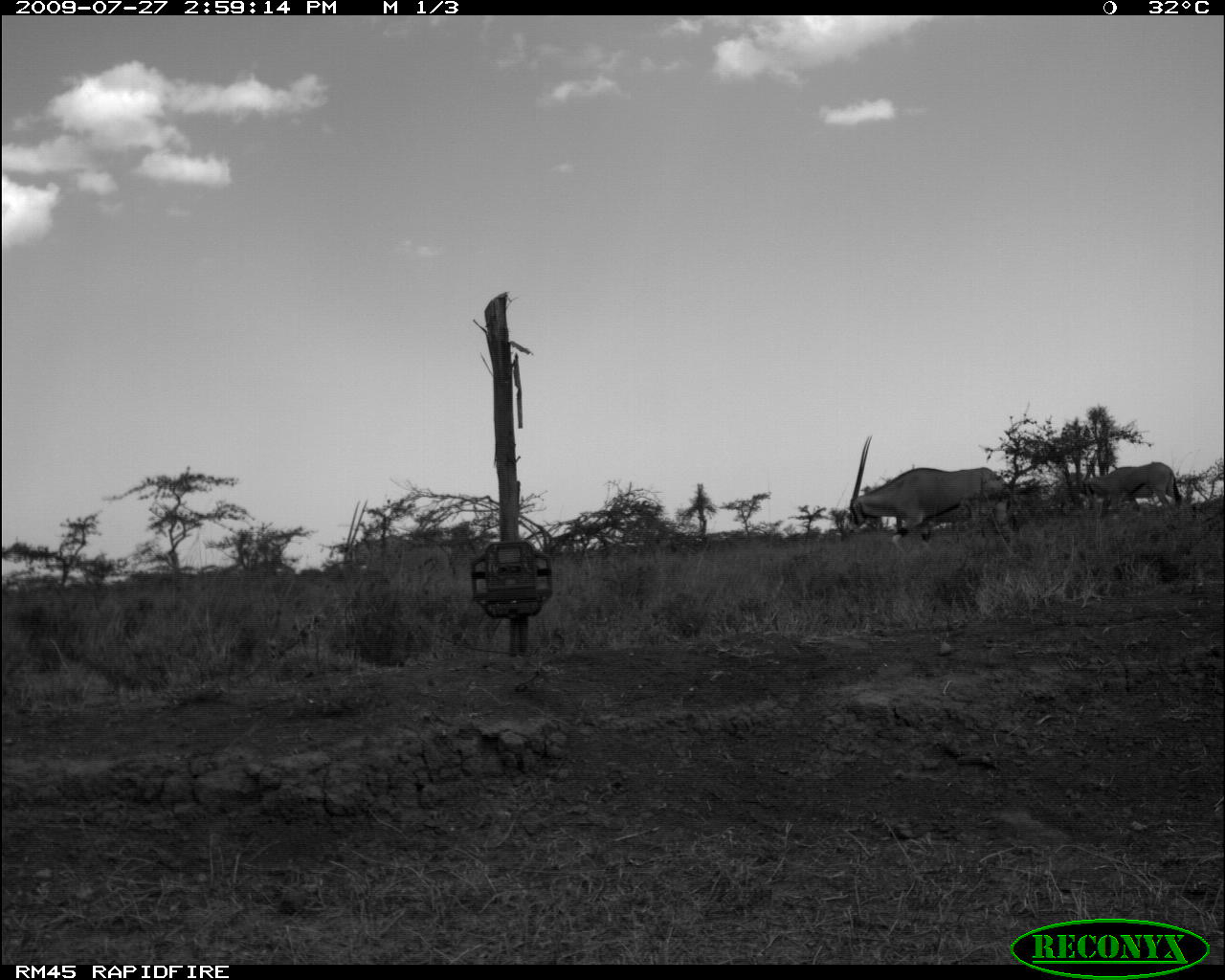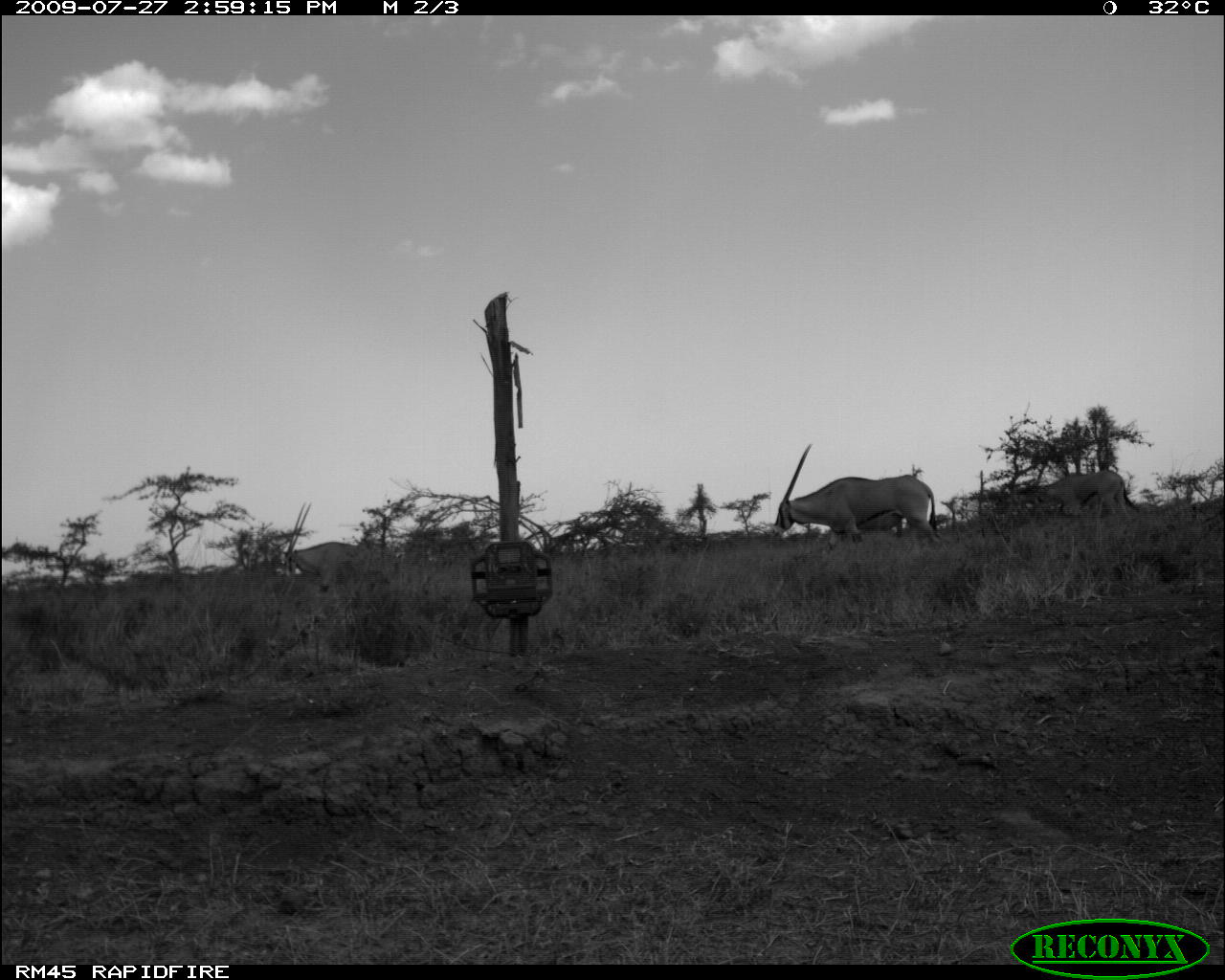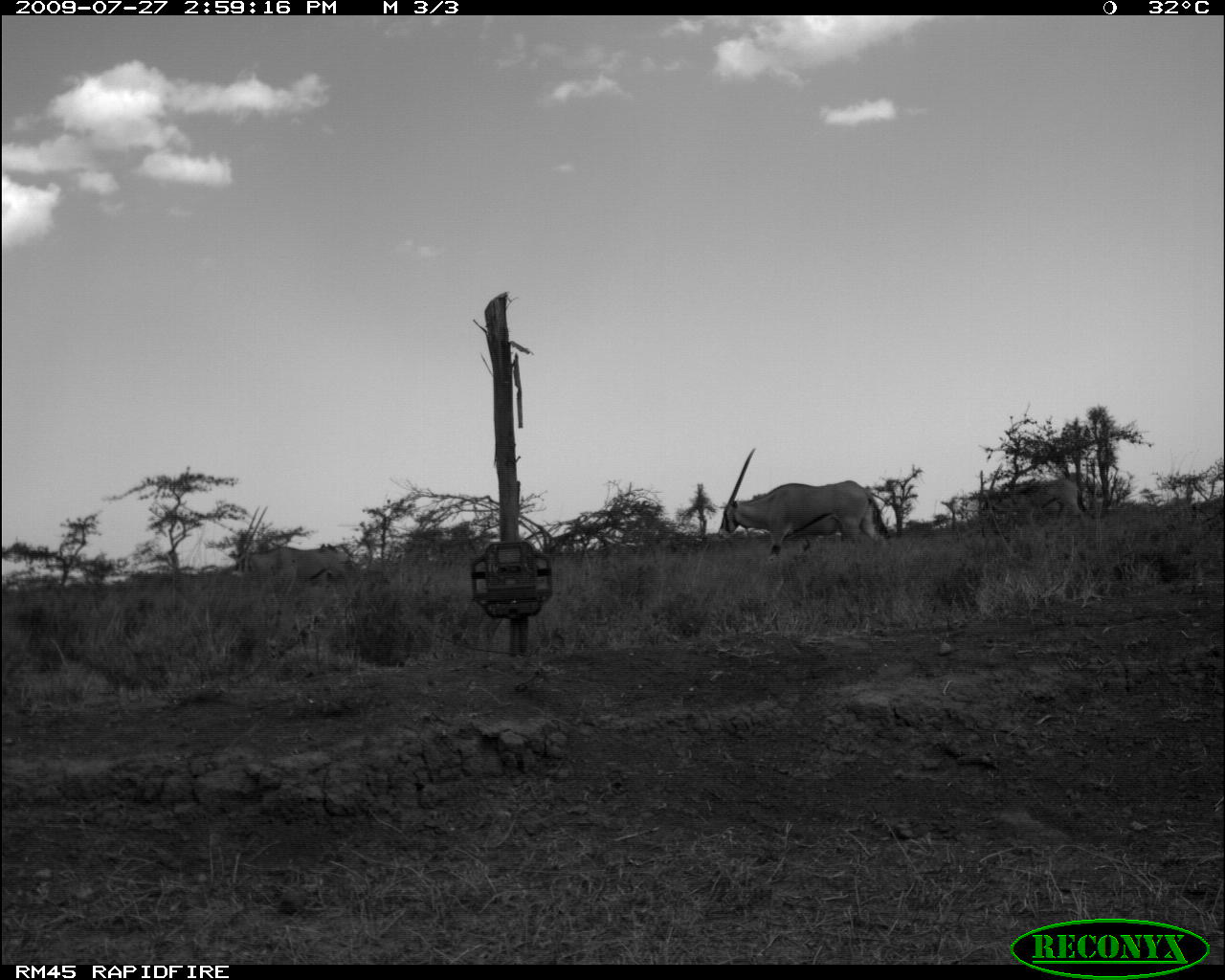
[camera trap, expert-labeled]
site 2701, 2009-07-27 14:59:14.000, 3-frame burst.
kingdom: Animalia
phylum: Chordata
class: Mammalia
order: Artiodactyla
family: Bovidae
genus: Oryx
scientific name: Oryx beisa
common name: east african oryx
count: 3